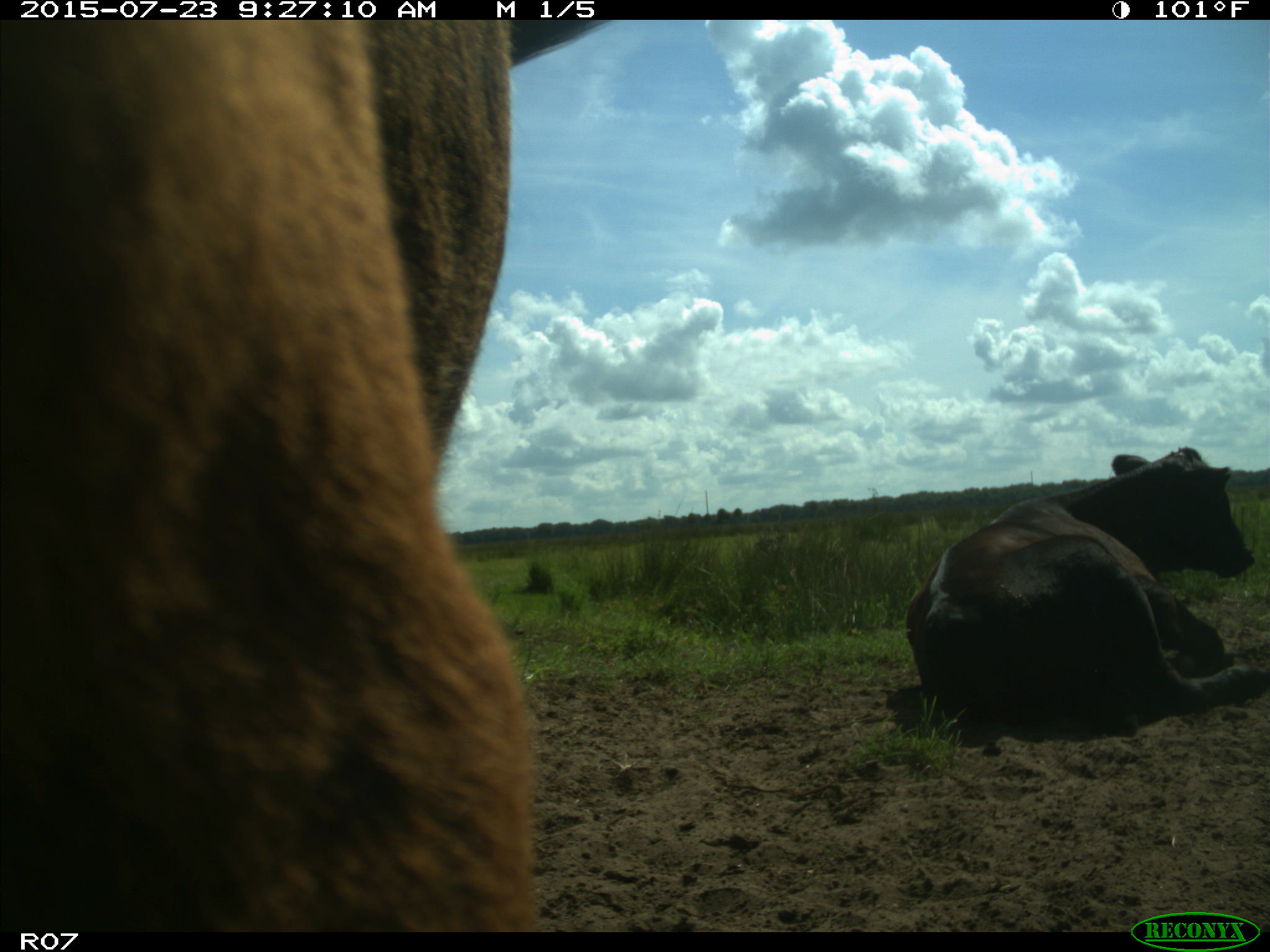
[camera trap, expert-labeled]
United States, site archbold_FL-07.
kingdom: Animalia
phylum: Chordata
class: Mammalia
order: Artiodactyla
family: Bovidae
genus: Bos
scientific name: Bos taurus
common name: domestic cow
Bos taurus (domestic cow).